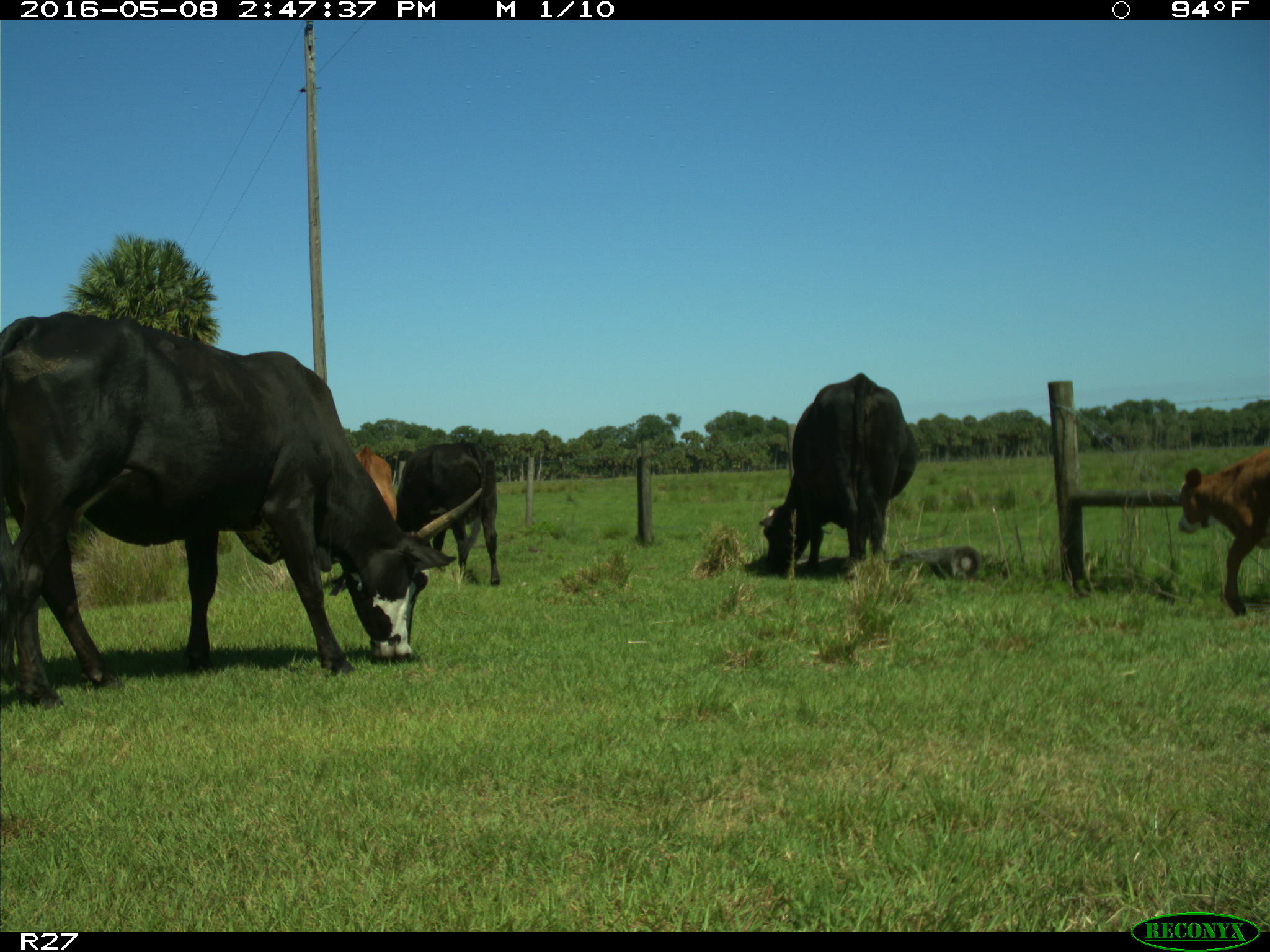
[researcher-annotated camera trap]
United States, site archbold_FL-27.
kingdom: Animalia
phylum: Chordata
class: Mammalia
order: Artiodactyla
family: Bovidae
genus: Bos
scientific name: Bos taurus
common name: domestic cow